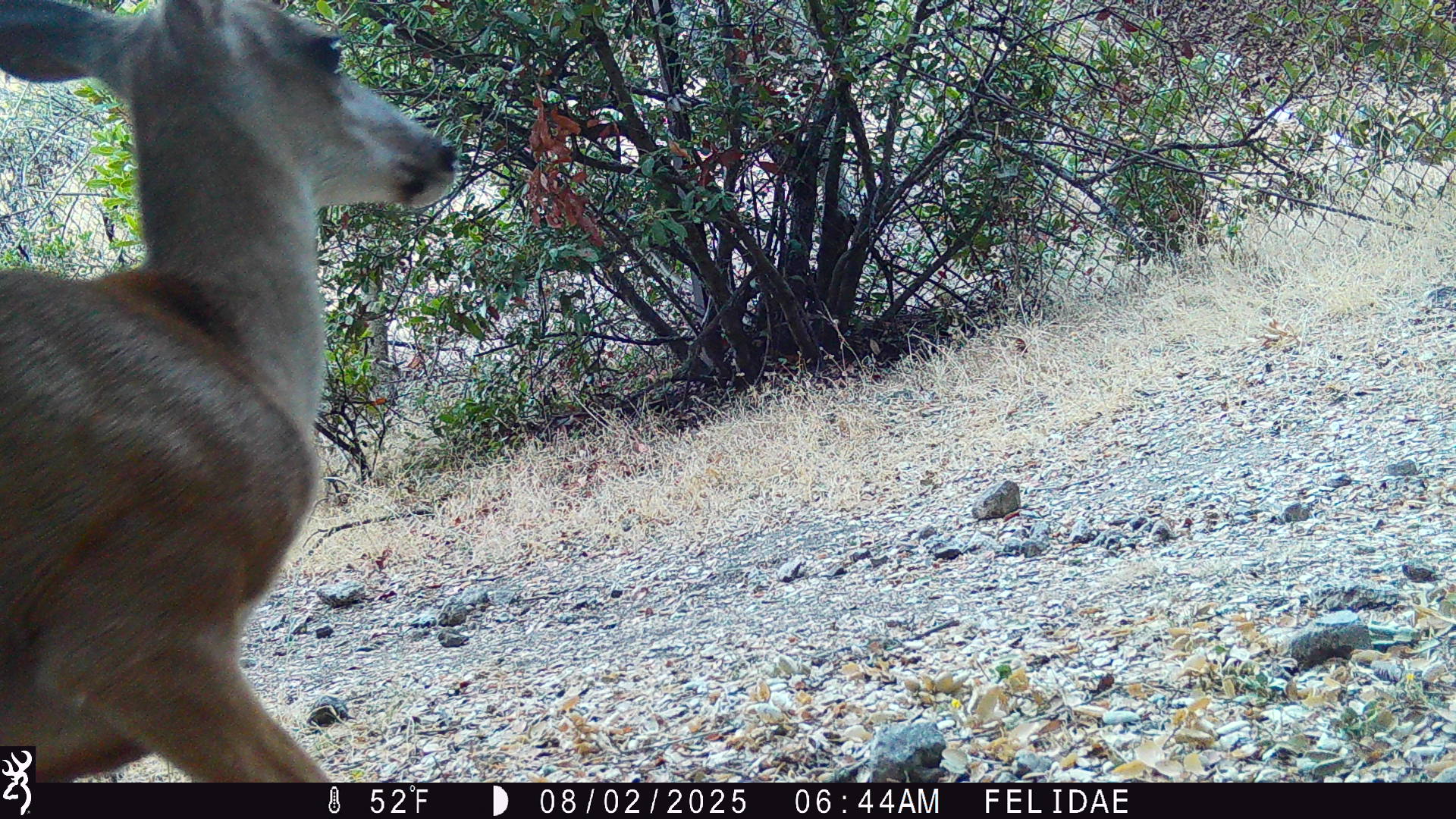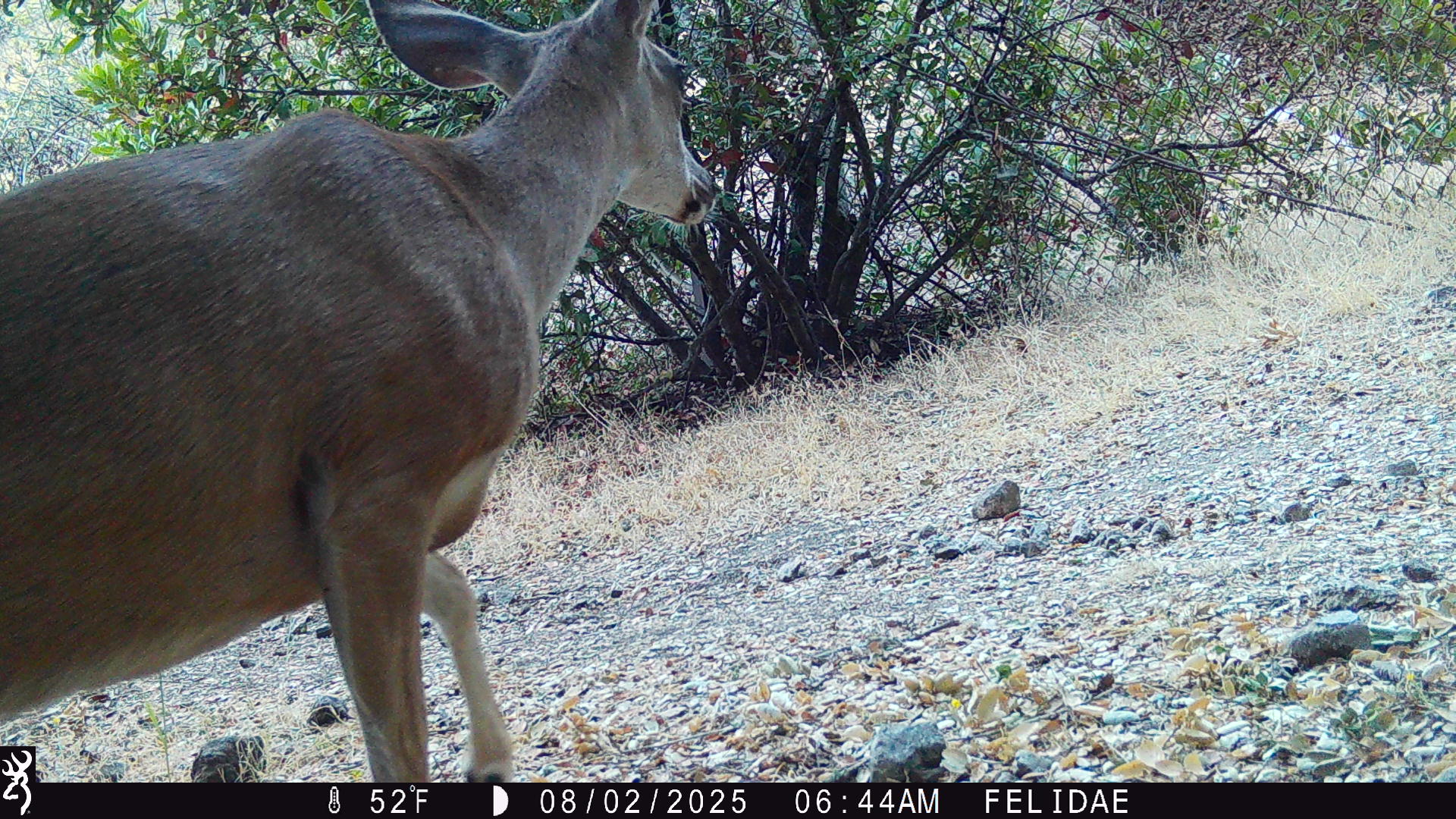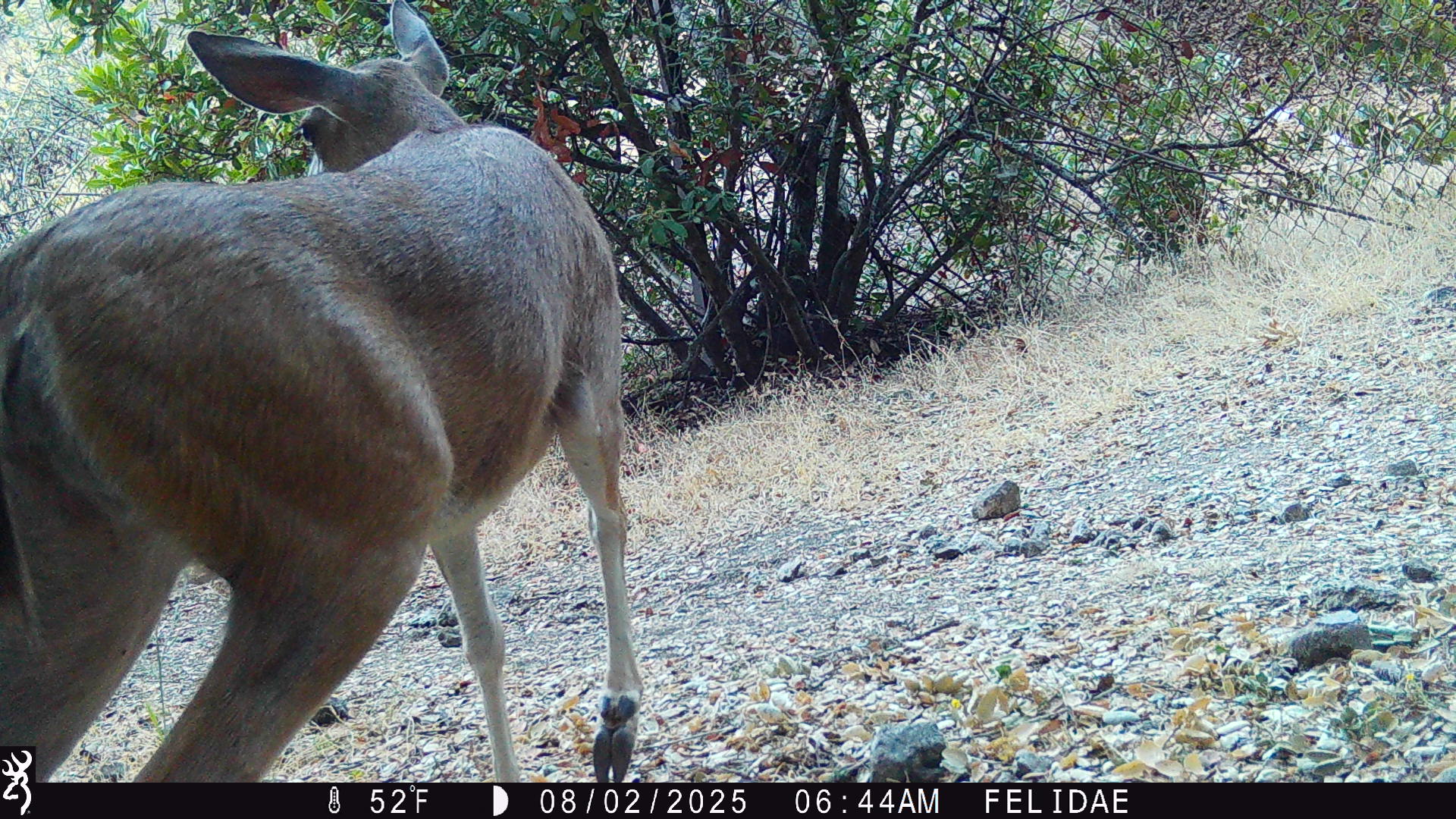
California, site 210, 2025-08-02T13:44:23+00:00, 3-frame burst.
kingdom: Animalia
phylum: Chordata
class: Mammalia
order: Artiodactyla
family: Cervidae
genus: Odocoileus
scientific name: Odocoileus hemionus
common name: mule deer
Mule deer (Odocoileus hemionus).